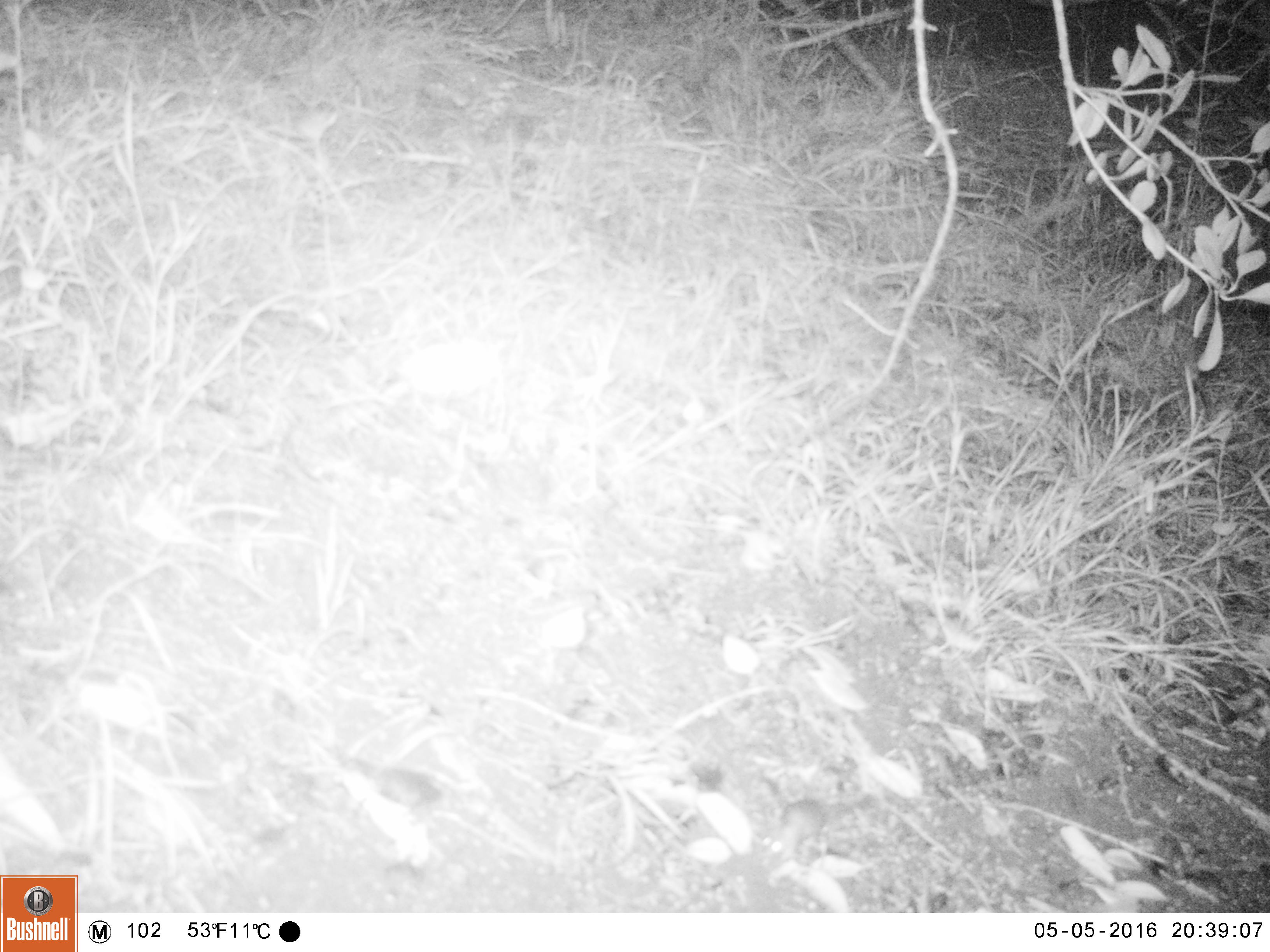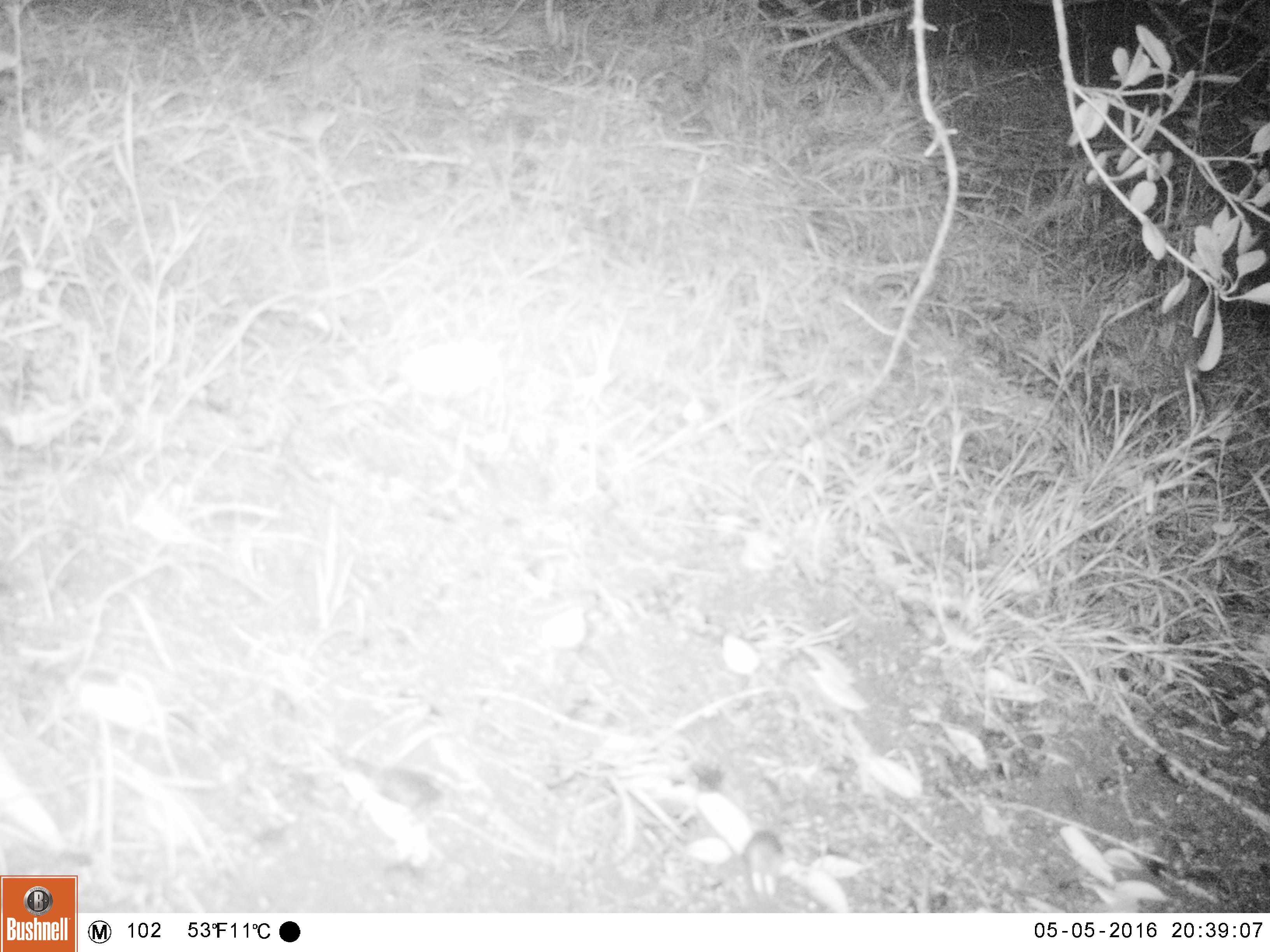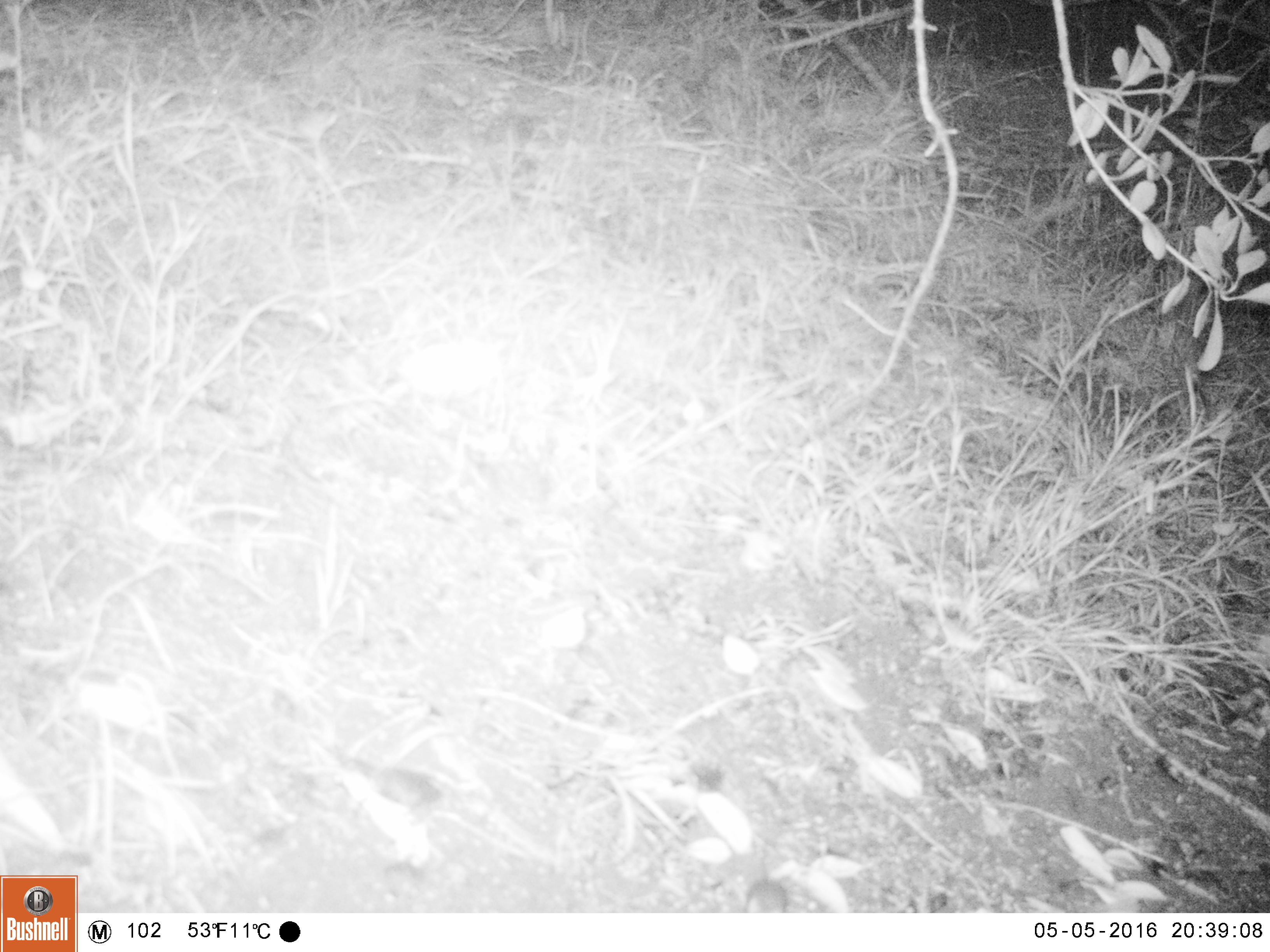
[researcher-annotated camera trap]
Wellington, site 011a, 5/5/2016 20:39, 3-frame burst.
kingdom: Animalia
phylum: Chordata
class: Mammalia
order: Rodentia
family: Muridae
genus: Mus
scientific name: Mus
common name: mouse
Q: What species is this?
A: Mouse (Mus).